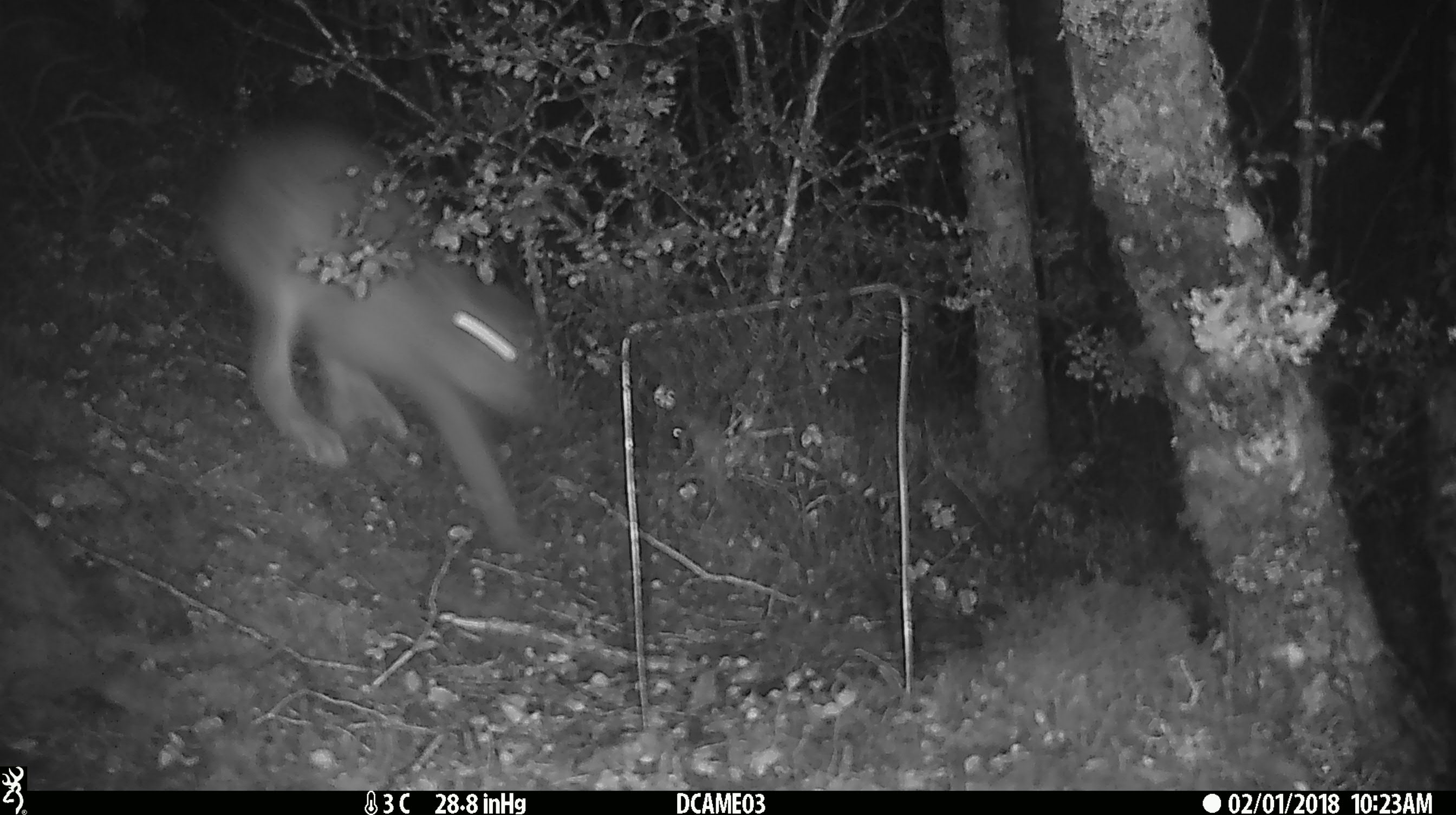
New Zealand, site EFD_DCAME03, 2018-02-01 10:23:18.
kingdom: Animalia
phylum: Chordata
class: Mammalia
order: Lagomorpha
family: Leporidae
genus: Lepus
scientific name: Lepus europaeus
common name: brown hare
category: hare